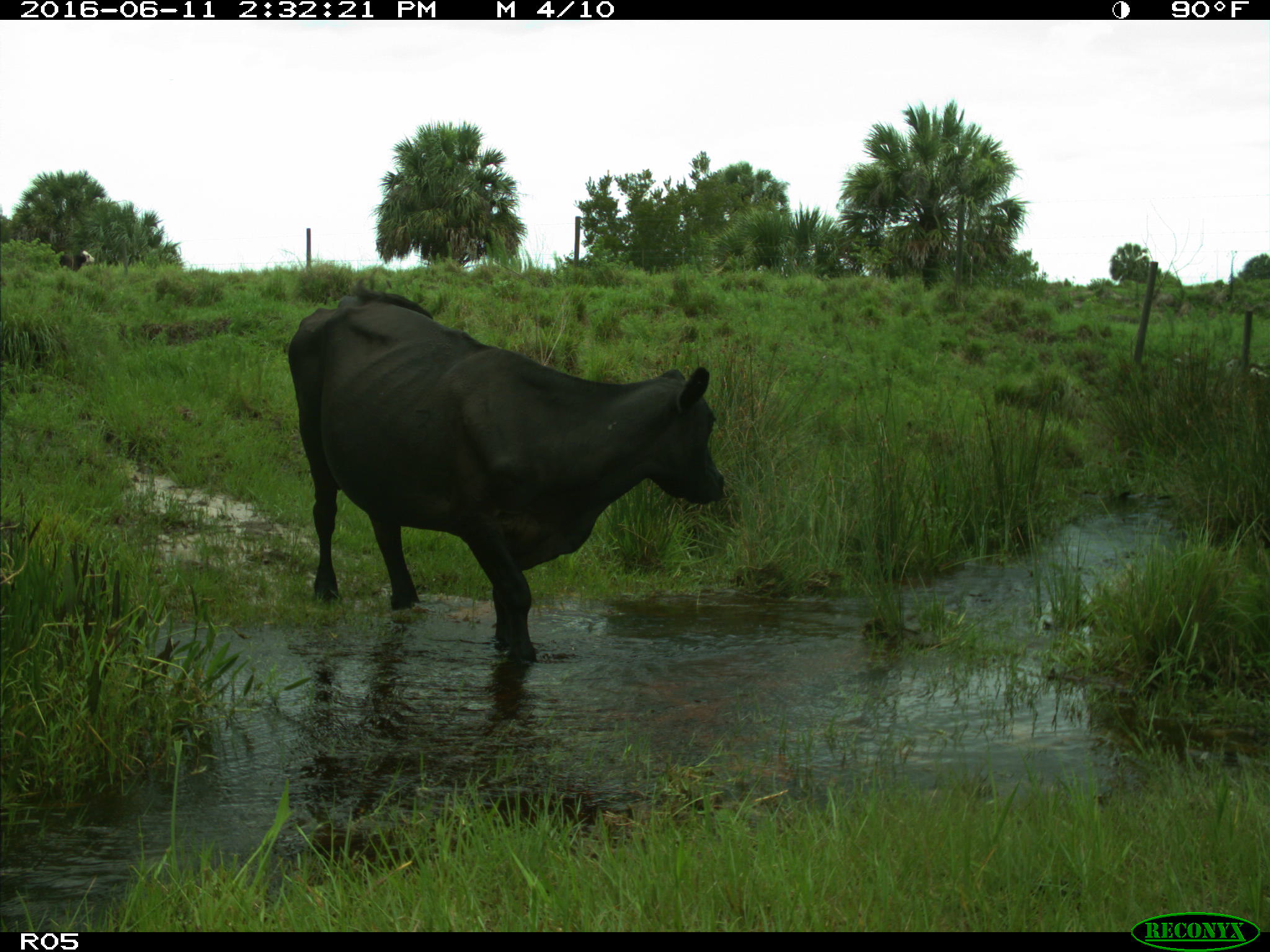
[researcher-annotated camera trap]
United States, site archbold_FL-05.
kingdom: Animalia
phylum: Chordata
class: Mammalia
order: Artiodactyla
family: Bovidae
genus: Bos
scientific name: Bos taurus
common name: domestic cow